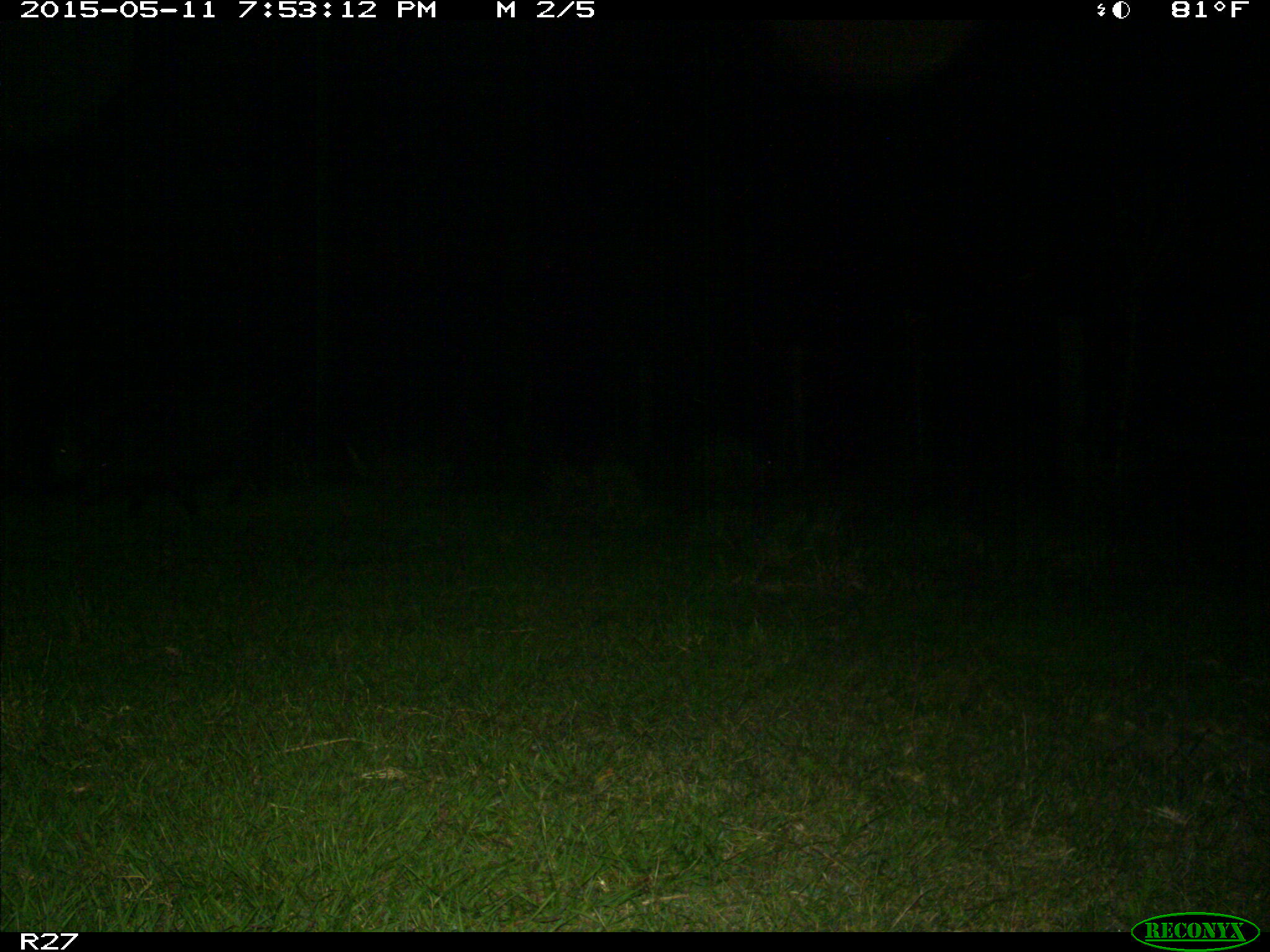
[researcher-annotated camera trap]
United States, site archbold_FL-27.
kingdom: Animalia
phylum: Chordata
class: Mammalia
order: Artiodactyla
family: Suidae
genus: Sus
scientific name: Sus scrofa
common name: wild boar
Sus scrofa (wild boar).